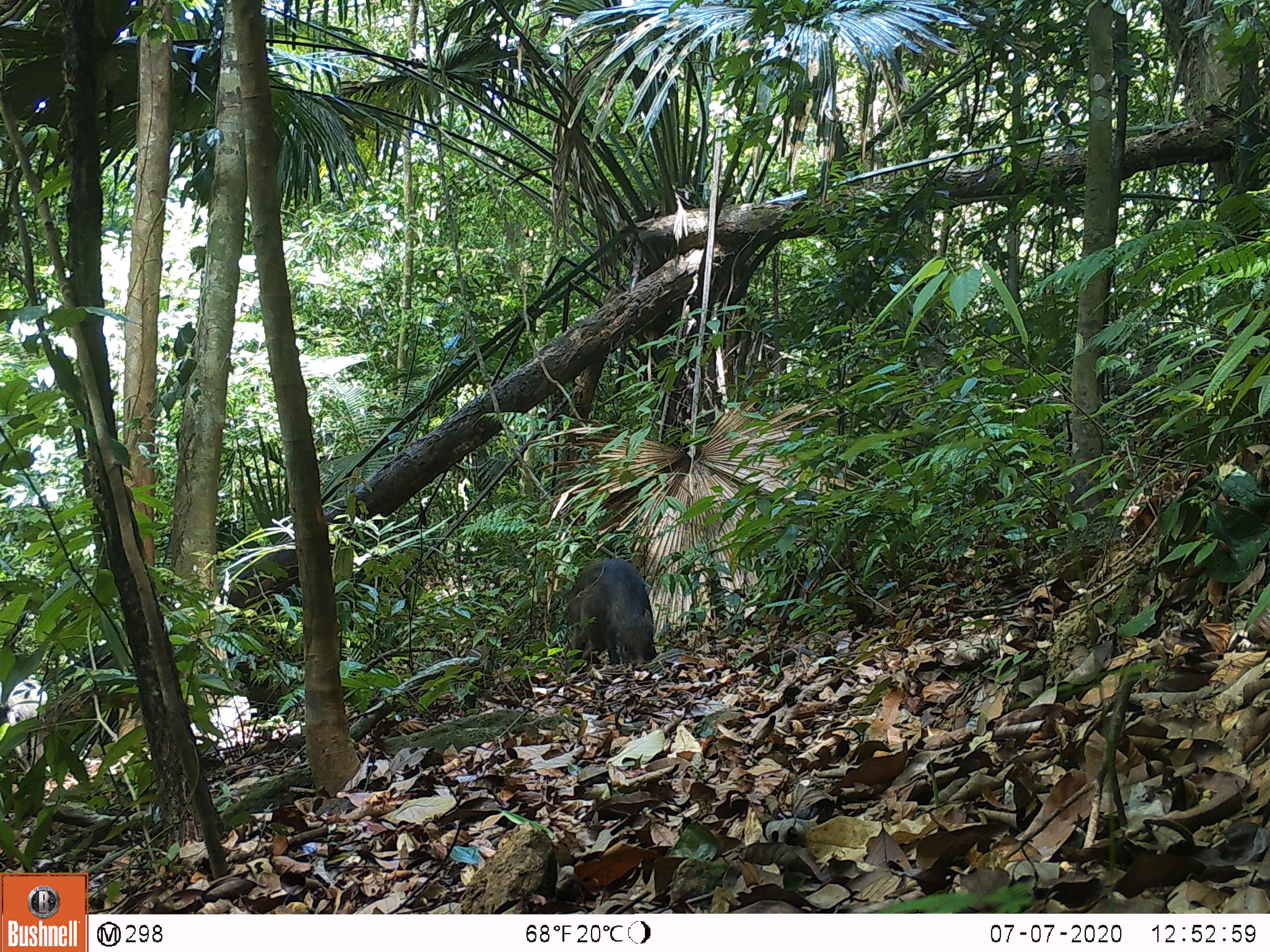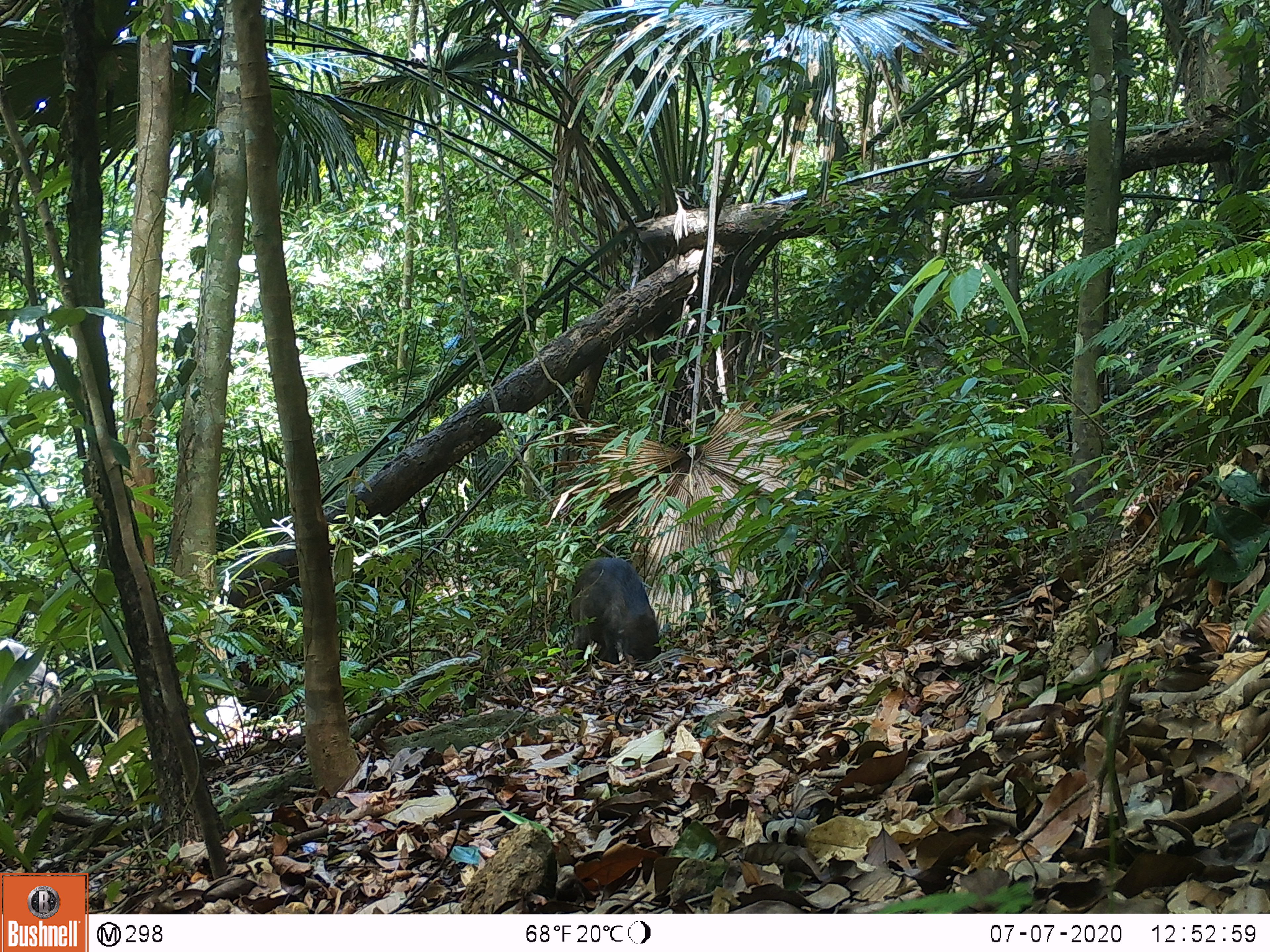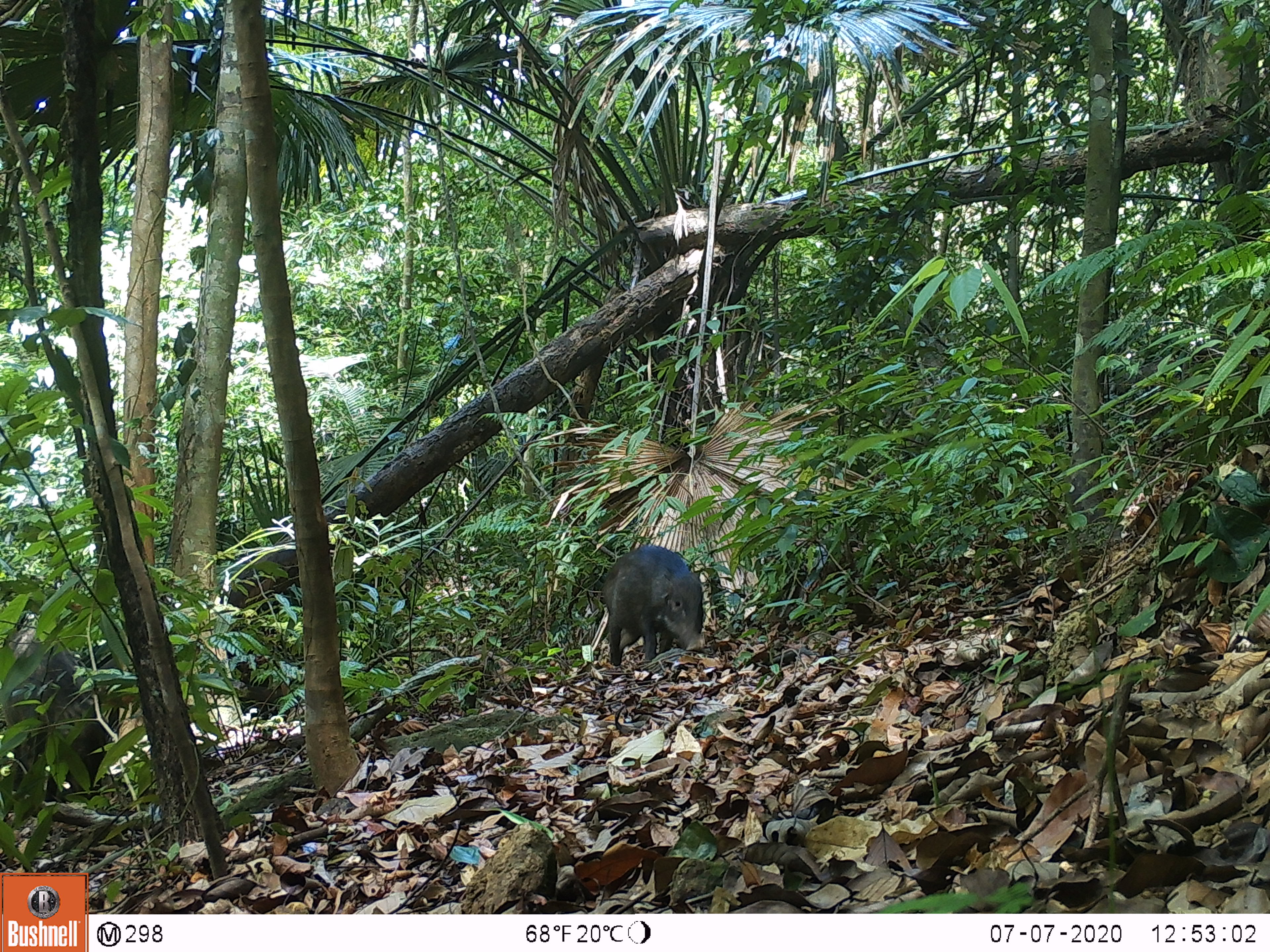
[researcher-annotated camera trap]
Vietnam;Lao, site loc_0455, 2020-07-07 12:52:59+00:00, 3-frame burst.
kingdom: Animalia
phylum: Chordata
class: Mammalia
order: Artiodactyla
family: Suidae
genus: Sus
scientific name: Sus scrofa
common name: eurasian wild pig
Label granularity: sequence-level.